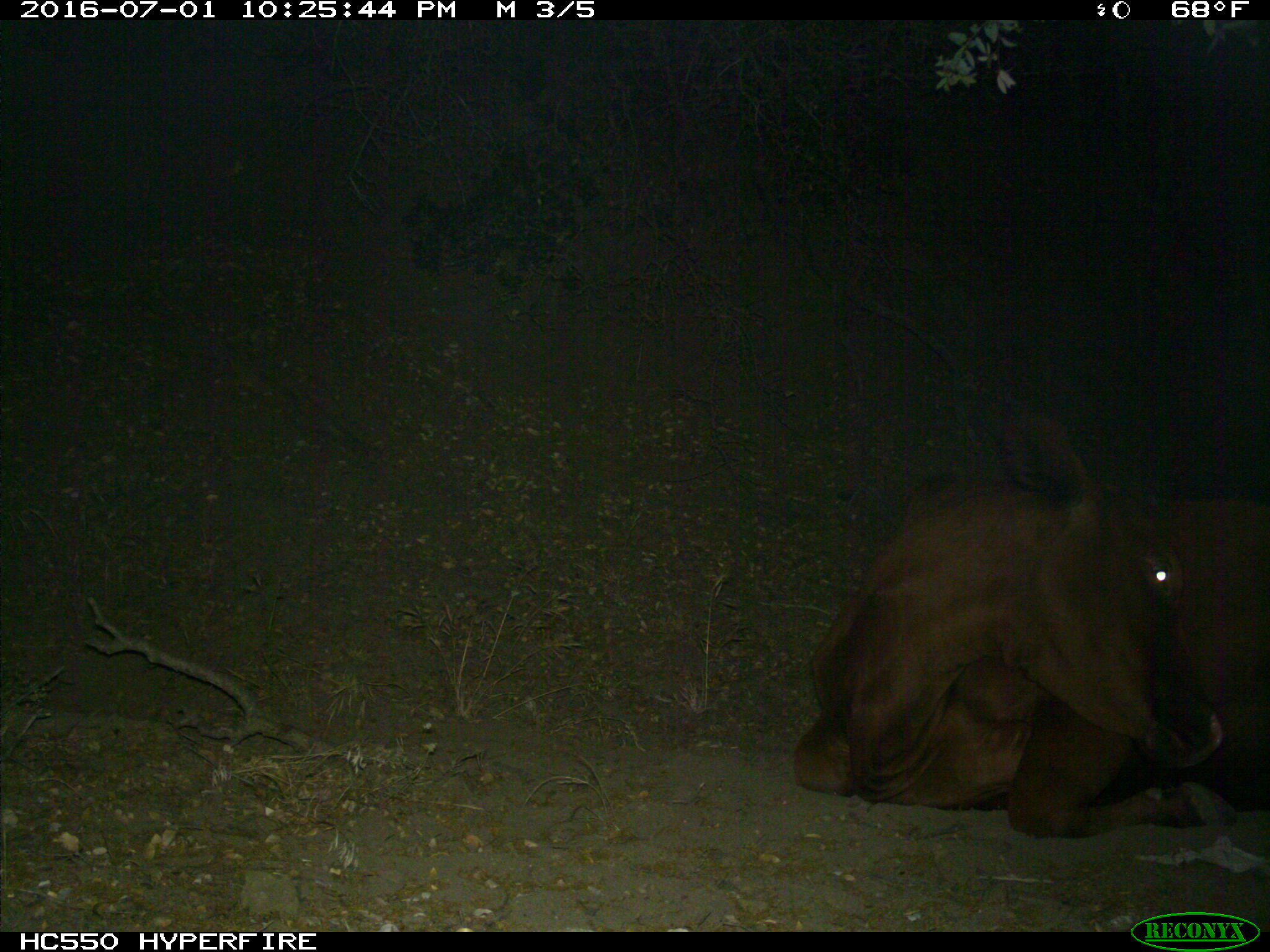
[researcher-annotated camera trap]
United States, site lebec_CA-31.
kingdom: Animalia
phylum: Chordata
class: Mammalia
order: Artiodactyla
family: Bovidae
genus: Bos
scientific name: Bos taurus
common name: domestic cow